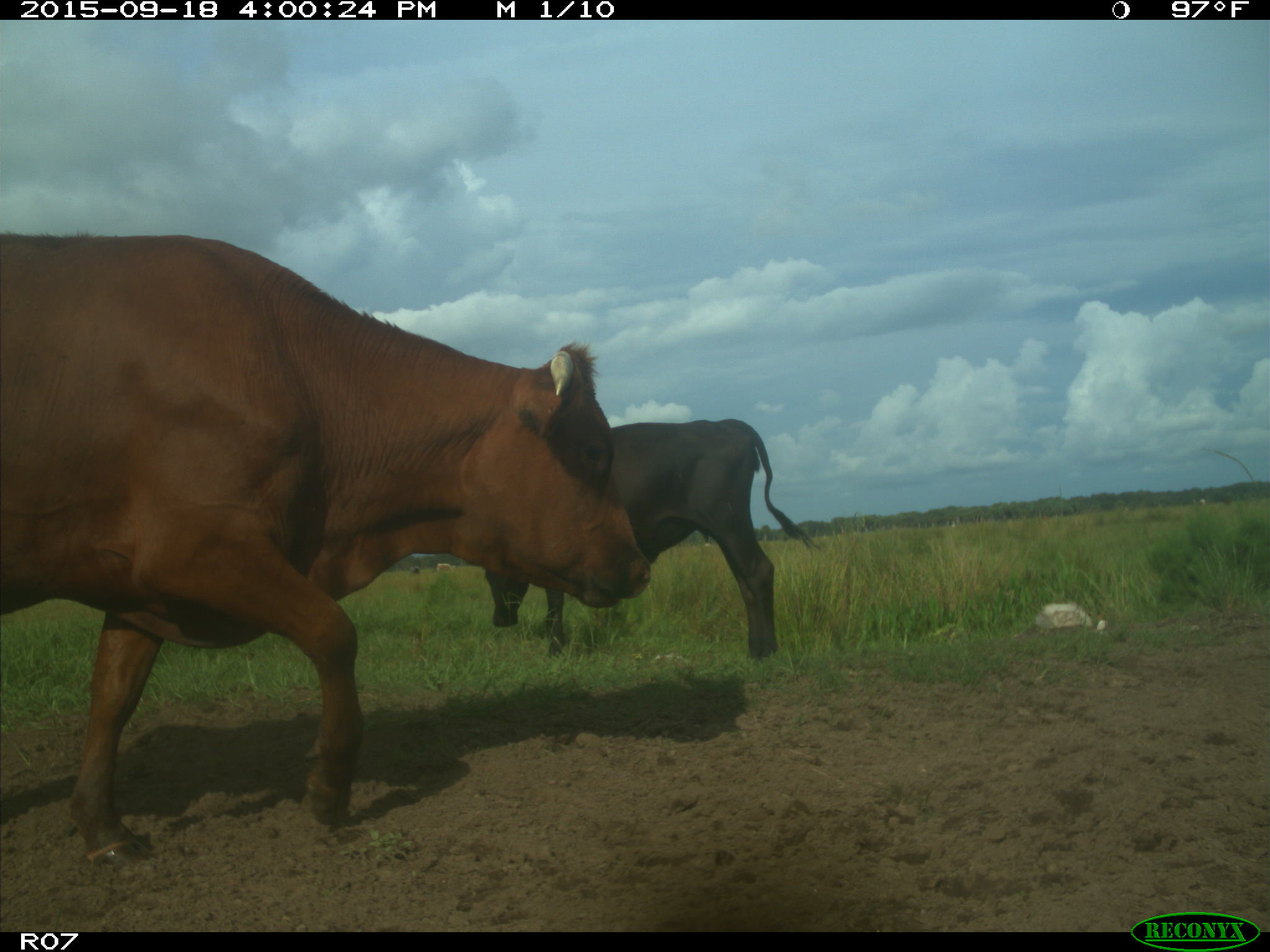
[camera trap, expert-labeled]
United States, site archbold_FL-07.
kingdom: Animalia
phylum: Chordata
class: Mammalia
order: Artiodactyla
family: Bovidae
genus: Bos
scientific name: Bos taurus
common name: domestic cow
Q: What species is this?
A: Bos taurus (domestic cow).